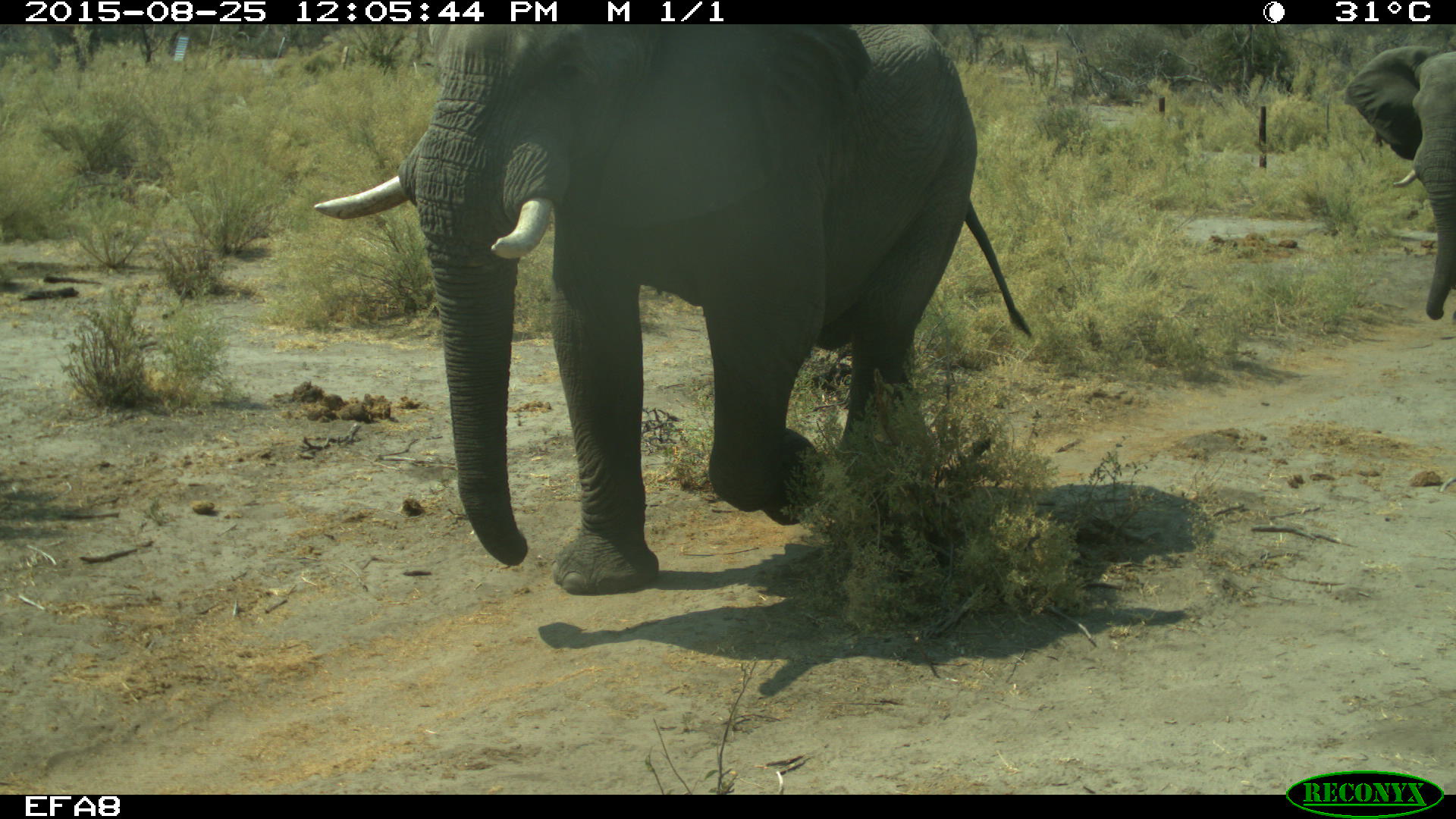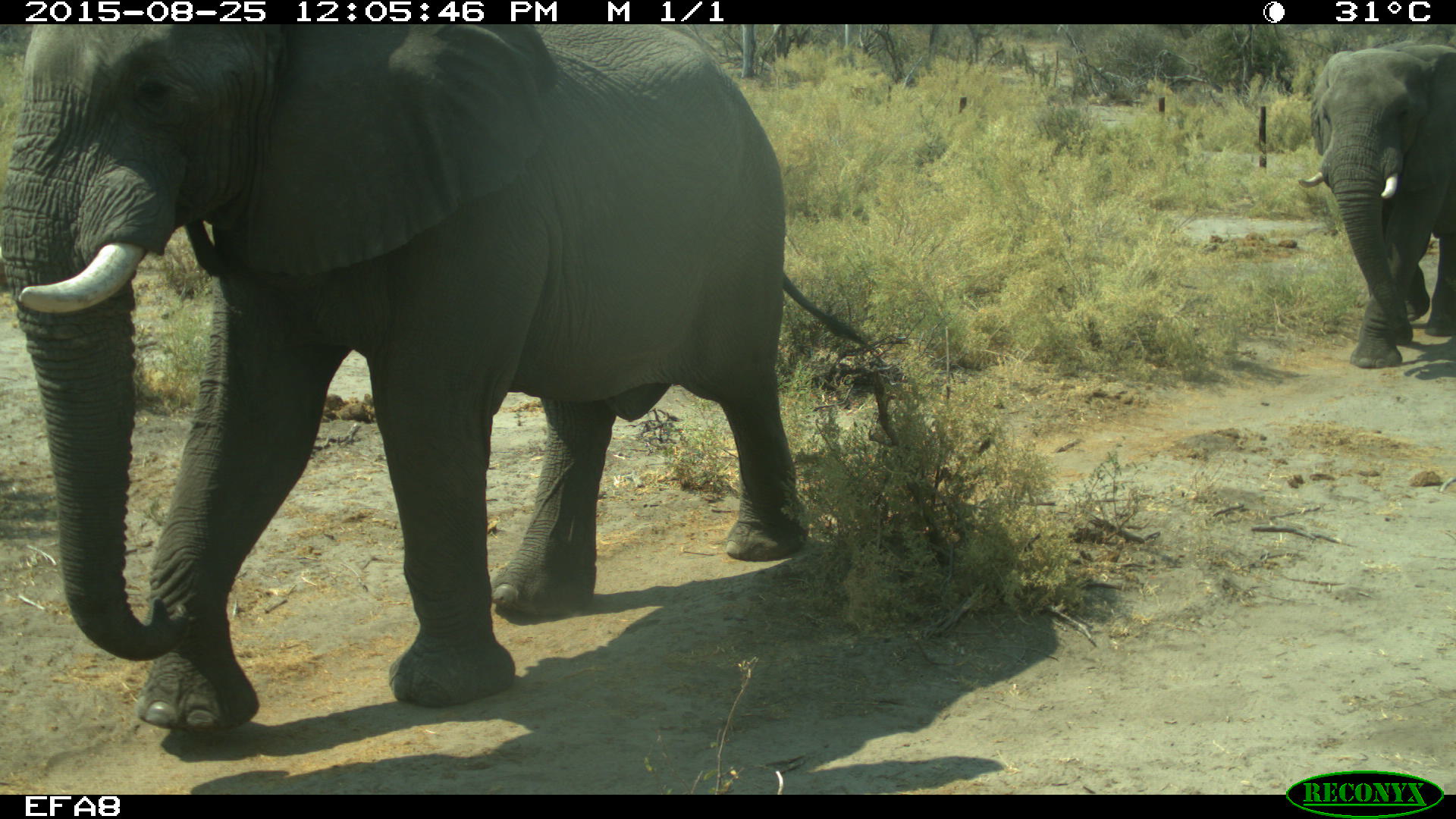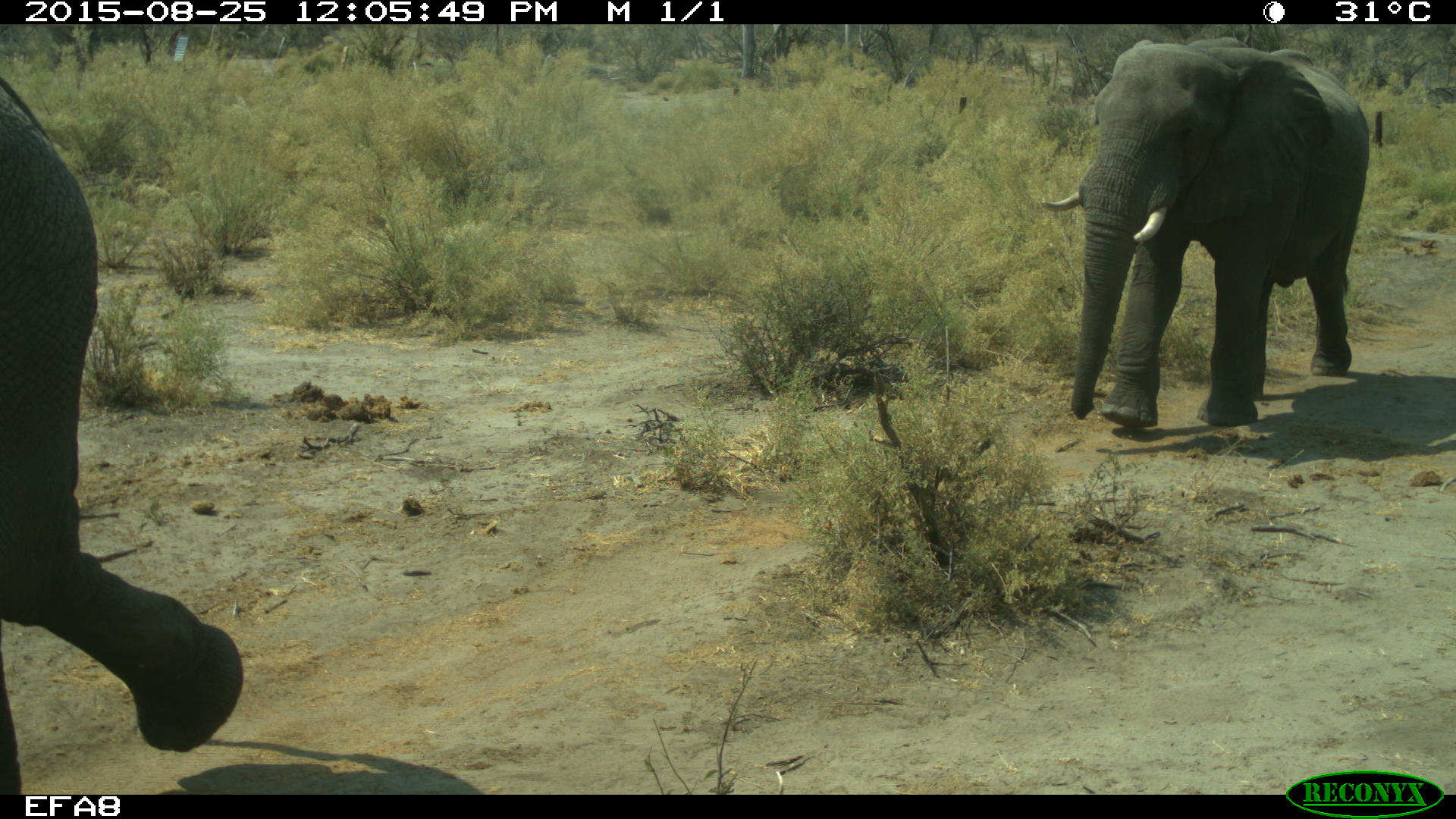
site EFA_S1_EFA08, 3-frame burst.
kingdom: Animalia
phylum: Chordata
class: Mammalia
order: Proboscidea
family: Elephantidae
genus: Loxodonta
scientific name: Loxodonta africana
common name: african bush elephant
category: elephant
Elephant (african bush elephant) (Loxodonta africana), count 2. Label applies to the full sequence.